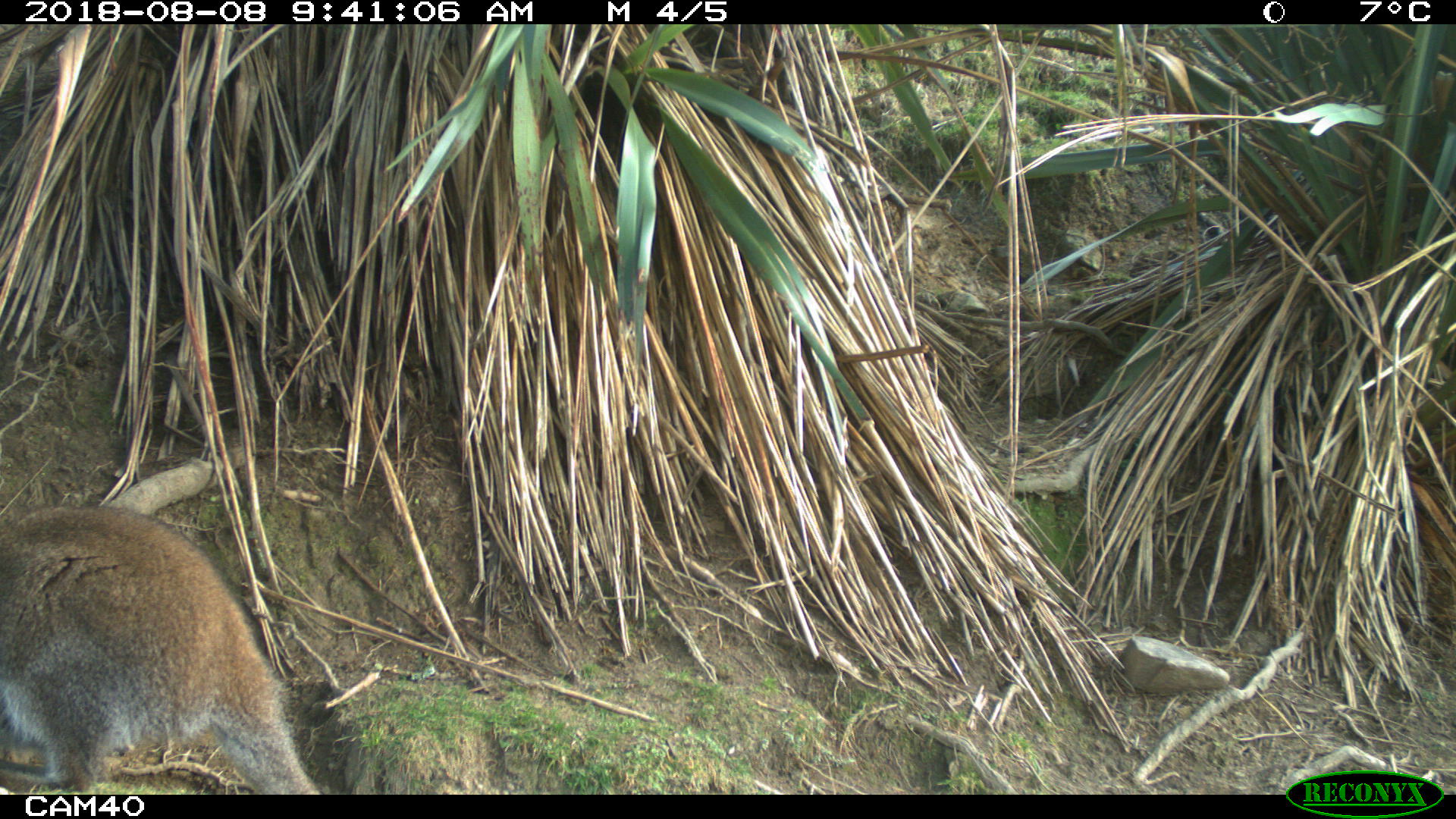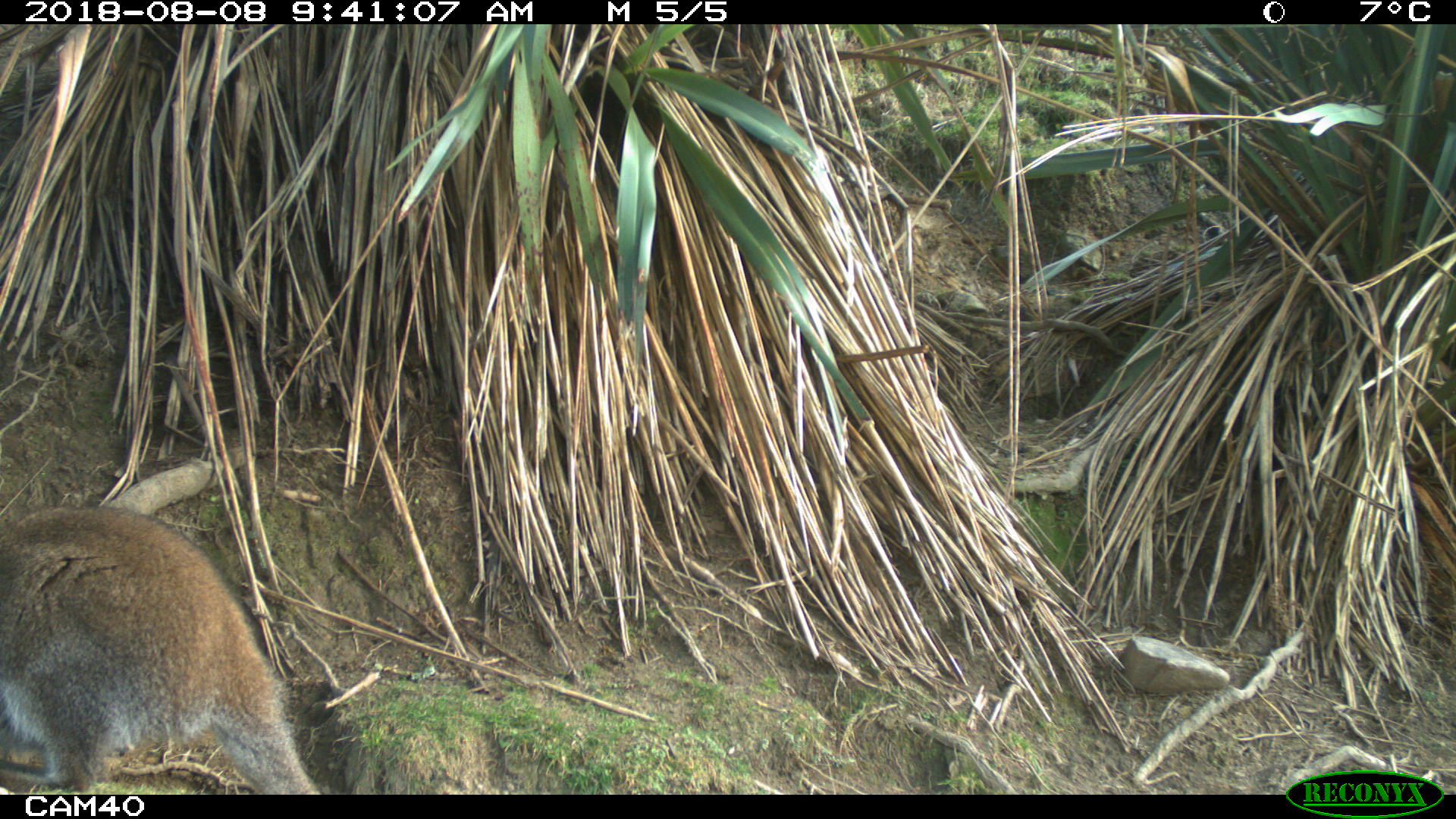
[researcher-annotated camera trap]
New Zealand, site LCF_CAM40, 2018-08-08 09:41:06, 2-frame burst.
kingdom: Animalia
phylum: Chordata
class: Mammalia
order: Diprotodontia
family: Macropodidae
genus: Notamacropus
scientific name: Notamacropus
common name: wallaby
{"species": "wallaby (Notamacropus)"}